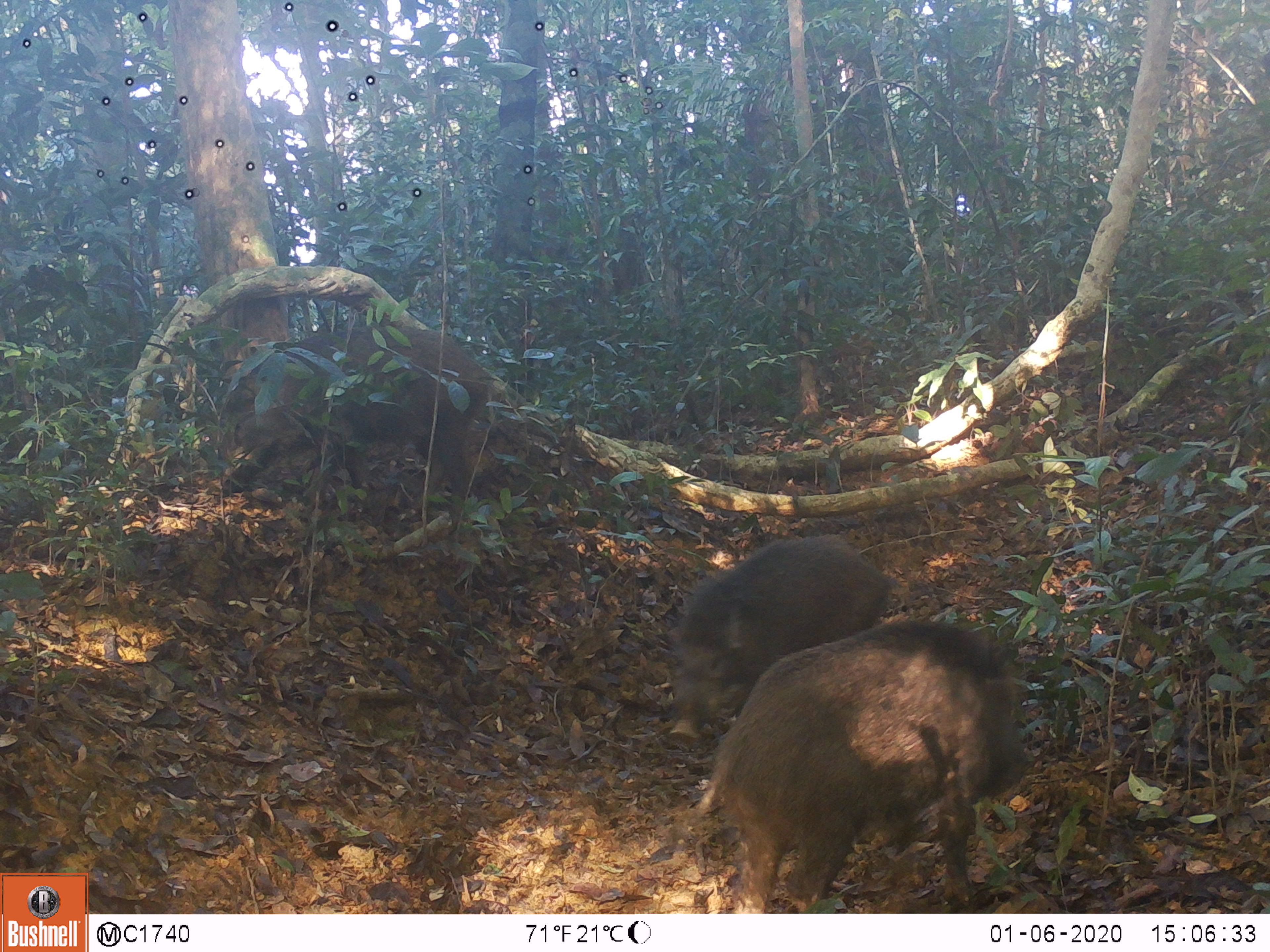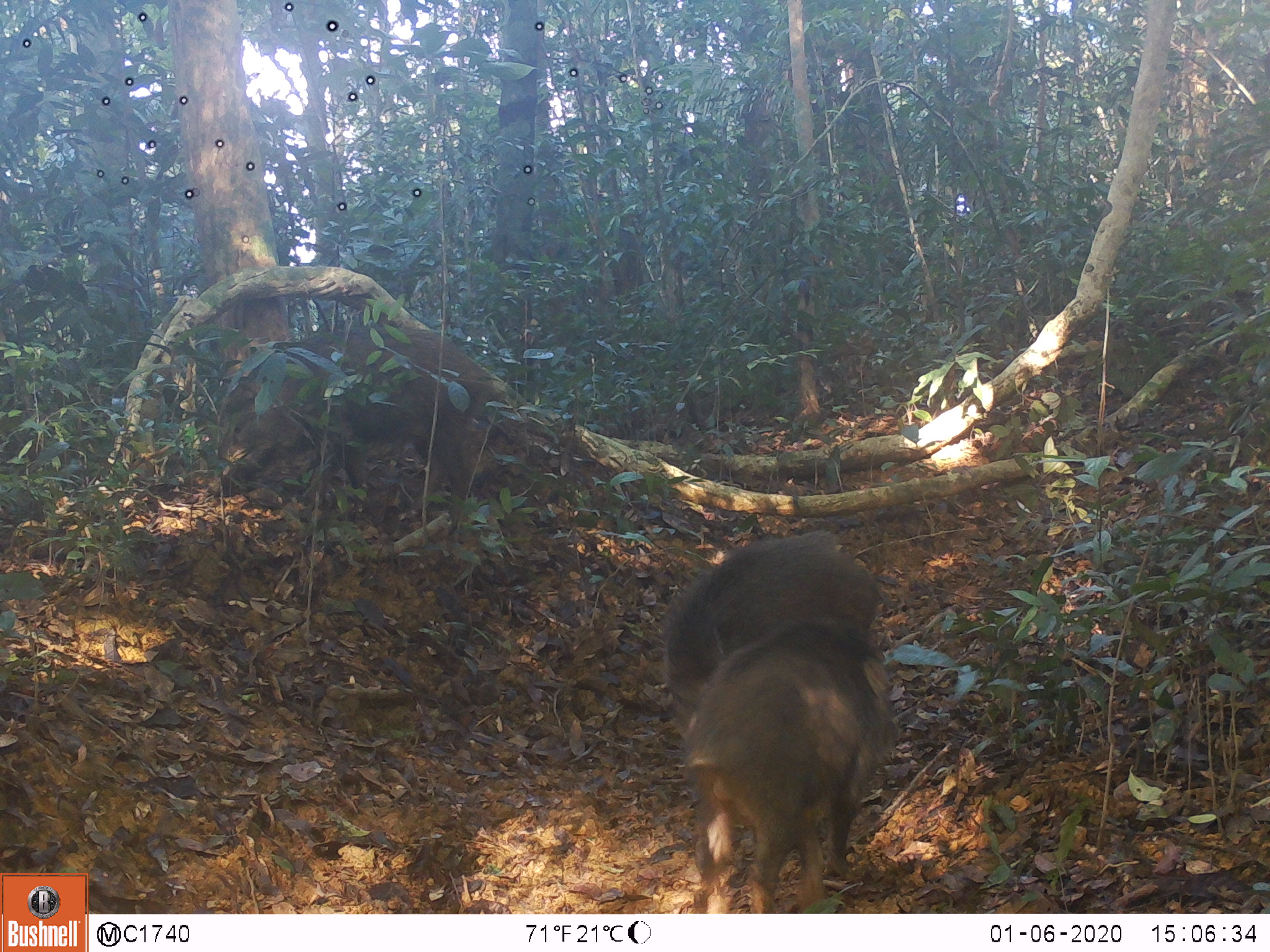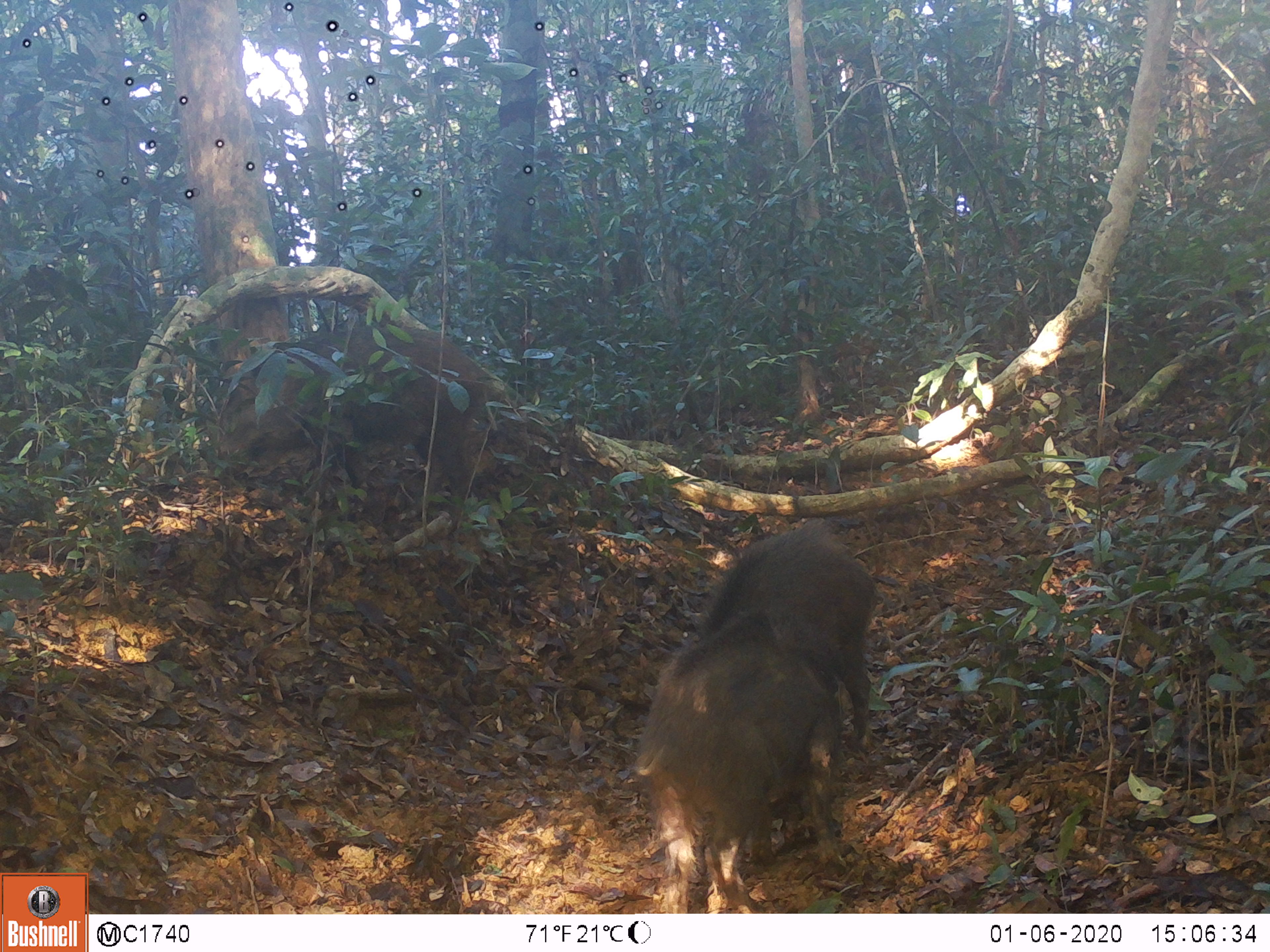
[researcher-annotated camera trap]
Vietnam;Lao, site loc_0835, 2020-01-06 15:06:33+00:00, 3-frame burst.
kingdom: Animalia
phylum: Chordata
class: Mammalia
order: Artiodactyla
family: Suidae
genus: Sus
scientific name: Sus scrofa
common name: eurasian wild pig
Eurasian wild pig (Sus scrofa). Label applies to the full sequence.